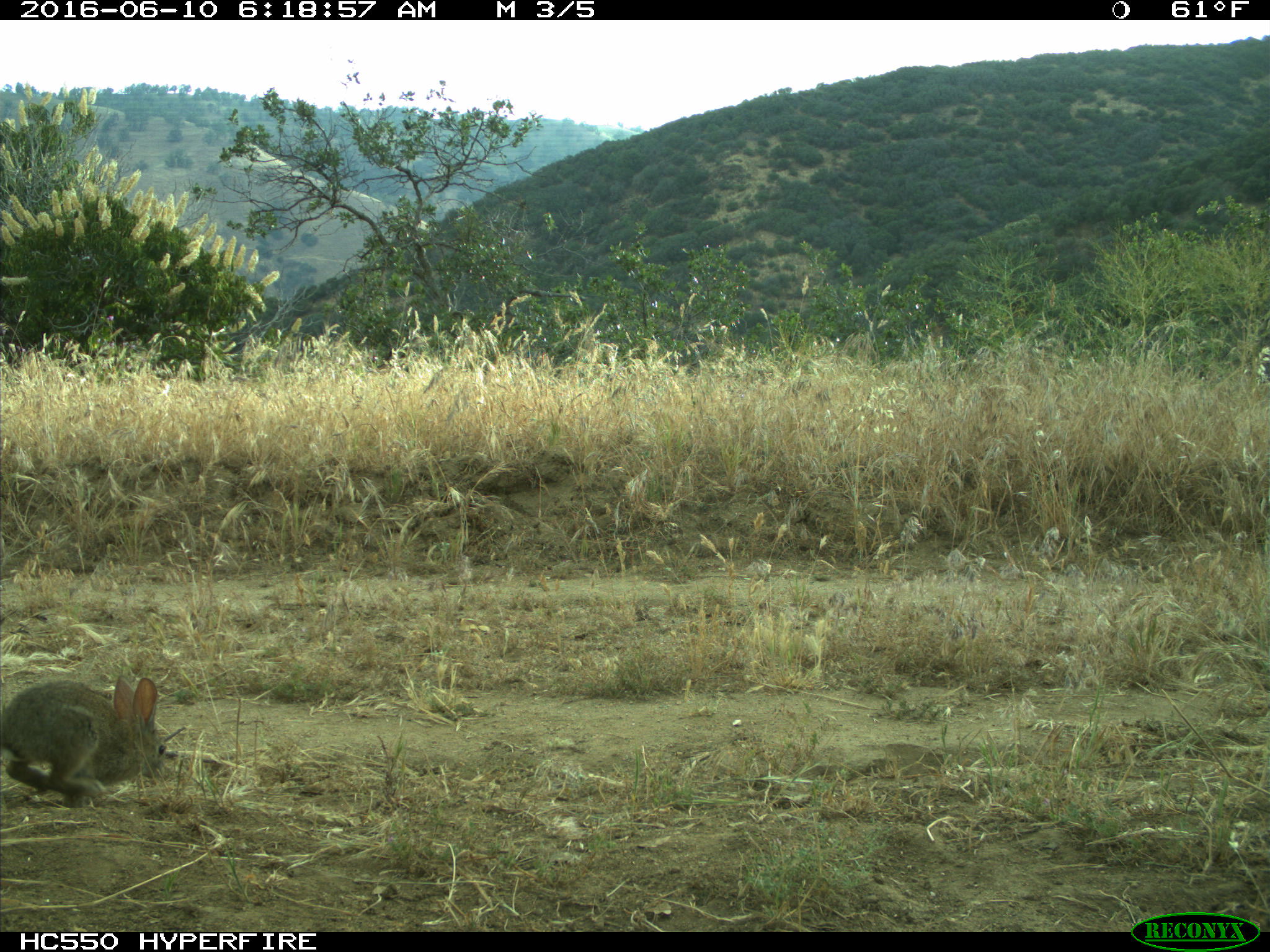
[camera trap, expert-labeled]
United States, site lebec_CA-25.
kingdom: Animalia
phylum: Chordata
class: Mammalia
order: Lagomorpha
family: Leporidae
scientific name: Leporidae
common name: rabbits and hares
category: unidentified rabbit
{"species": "unidentified rabbit (rabbits and hares) (Leporidae)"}